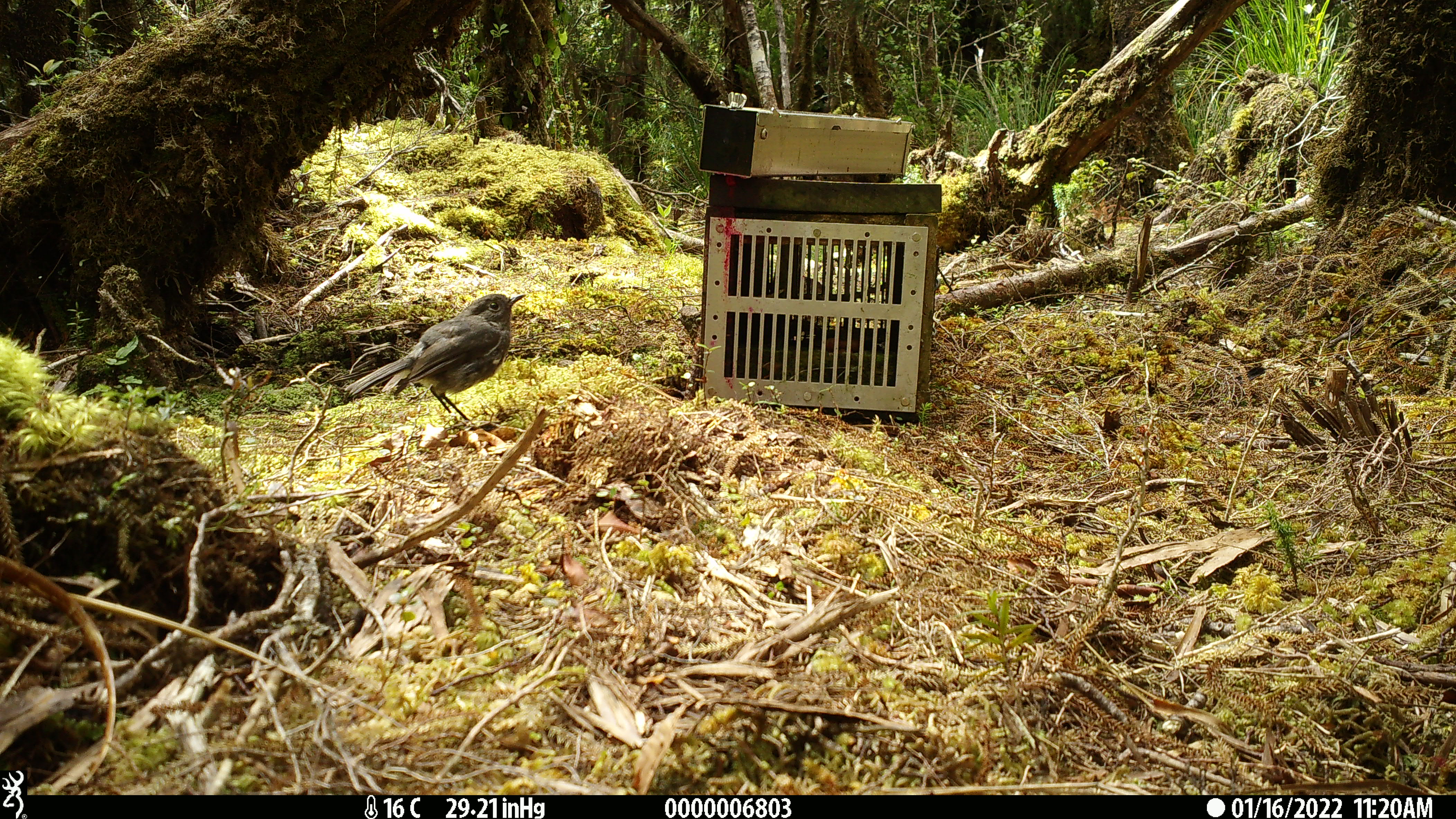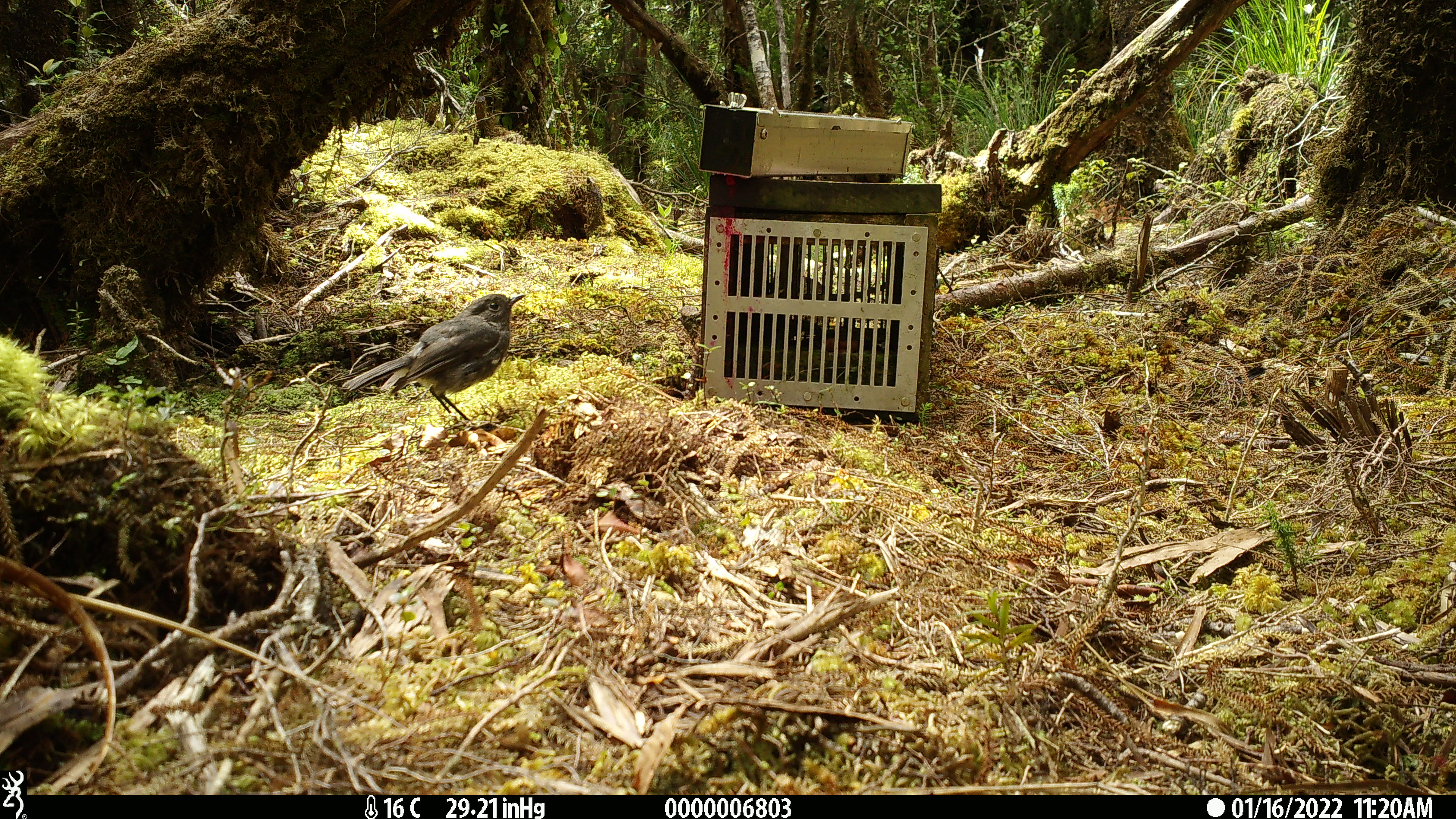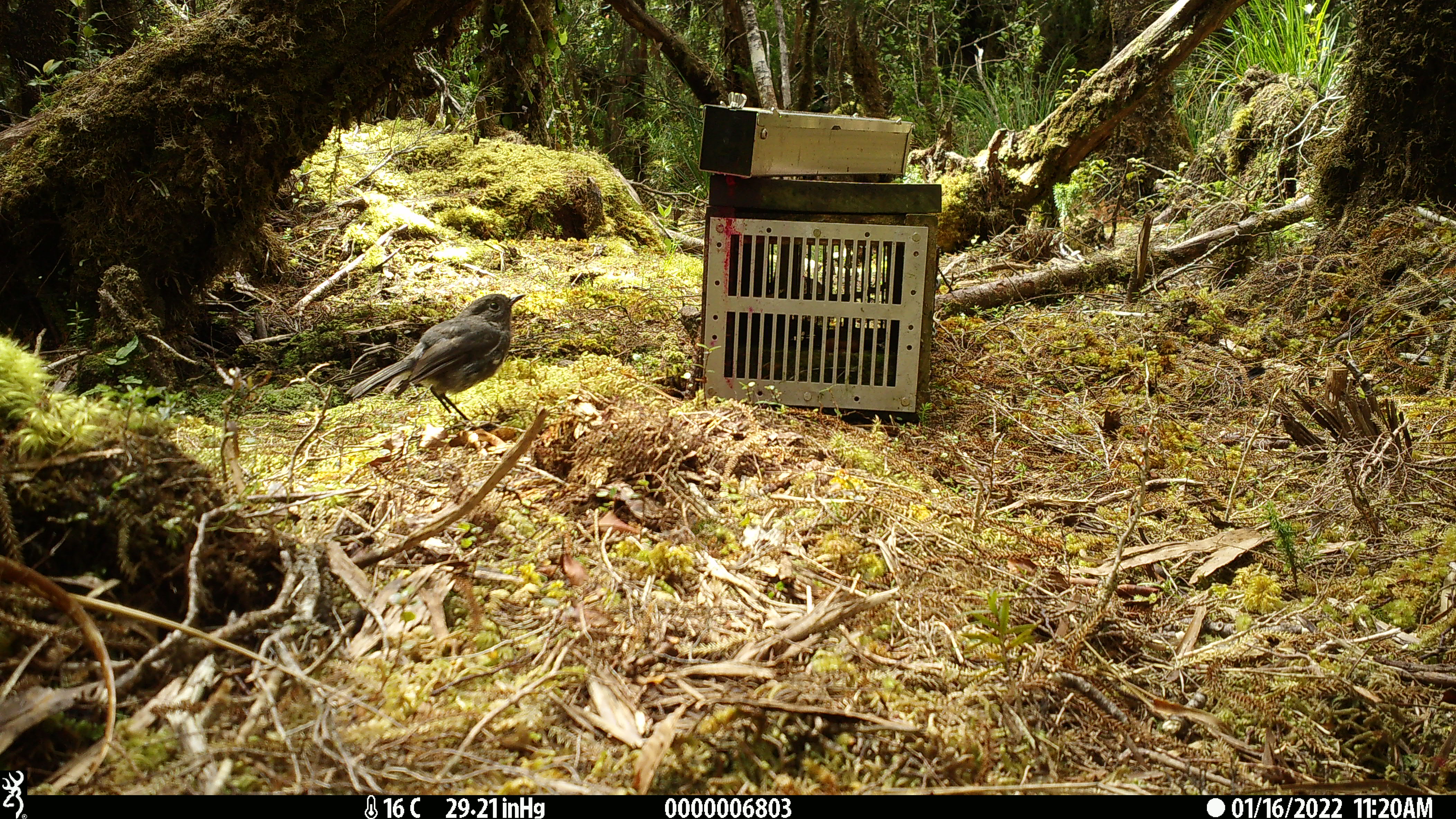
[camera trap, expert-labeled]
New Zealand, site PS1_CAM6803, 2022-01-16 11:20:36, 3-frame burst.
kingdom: Animalia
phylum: Chordata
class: Aves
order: Passeriformes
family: Petroicidae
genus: Petroica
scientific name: Petroica australis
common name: new zealand robin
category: robin